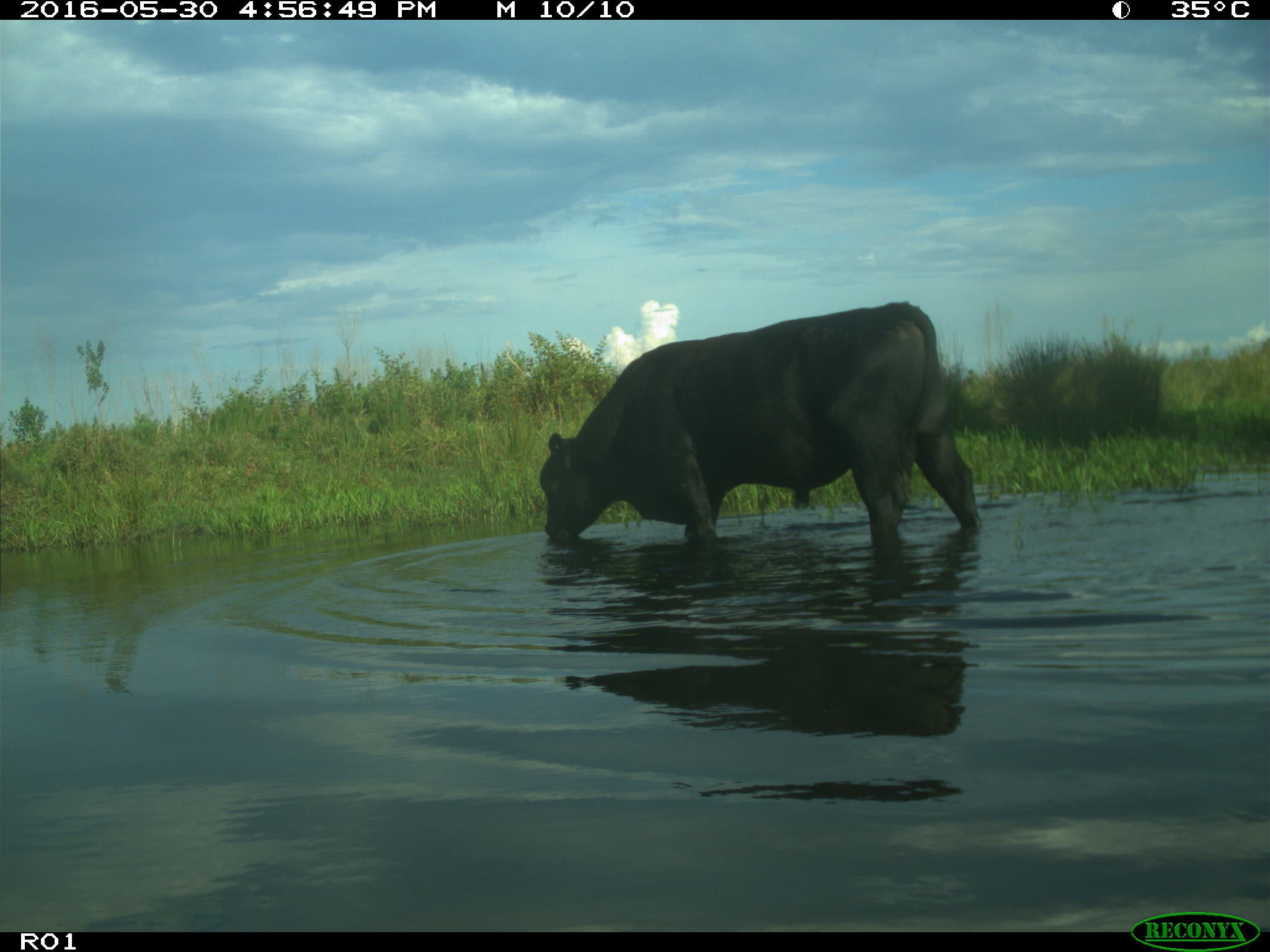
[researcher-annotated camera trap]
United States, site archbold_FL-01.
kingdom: Animalia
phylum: Chordata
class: Mammalia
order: Artiodactyla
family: Bovidae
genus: Bos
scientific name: Bos taurus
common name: domestic cow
Bos taurus (domestic cow).